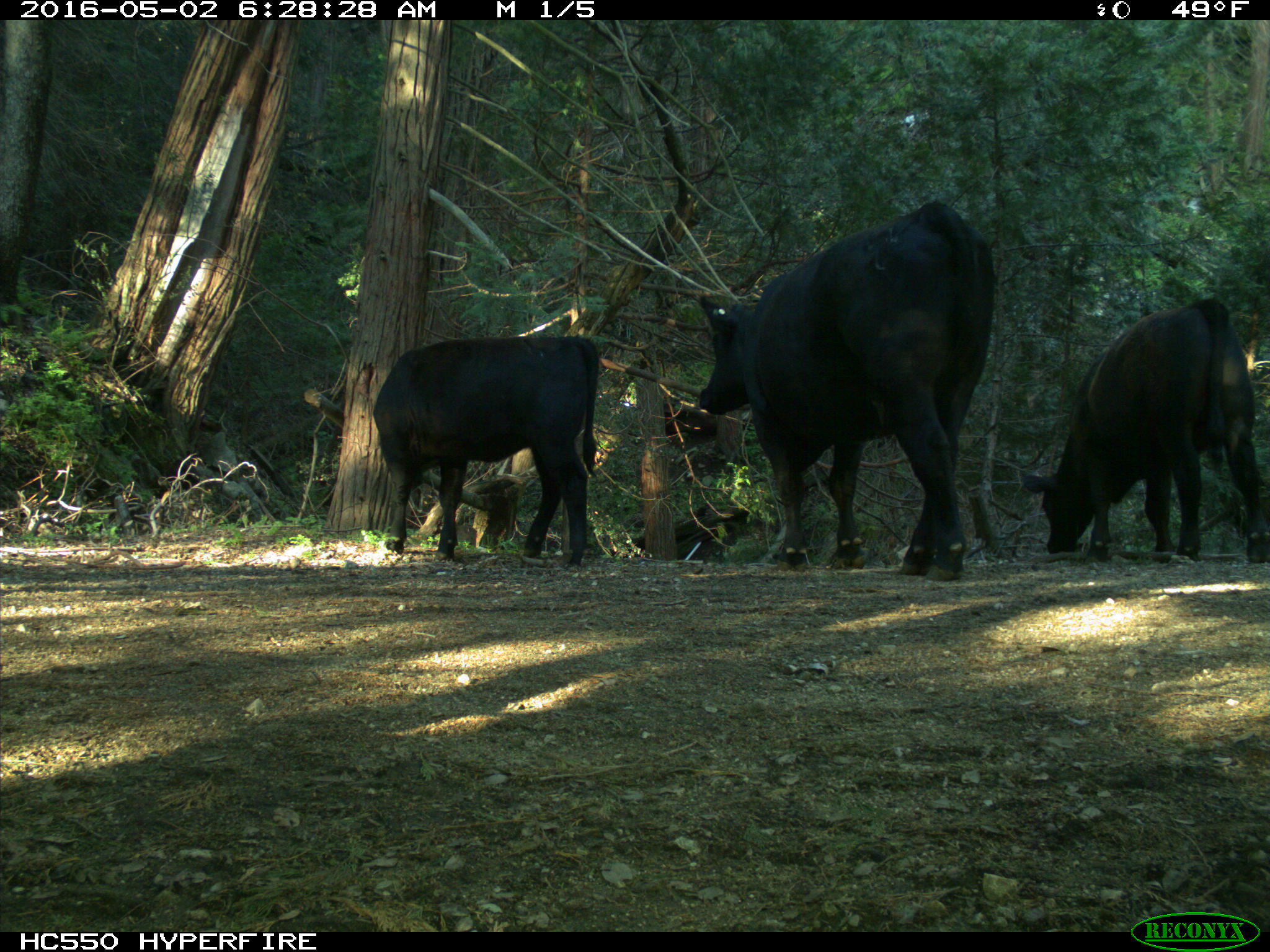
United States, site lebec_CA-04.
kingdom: Animalia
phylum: Chordata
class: Mammalia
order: Artiodactyla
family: Bovidae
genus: Bos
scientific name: Bos taurus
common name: domestic cow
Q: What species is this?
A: Bos taurus (domestic cow).